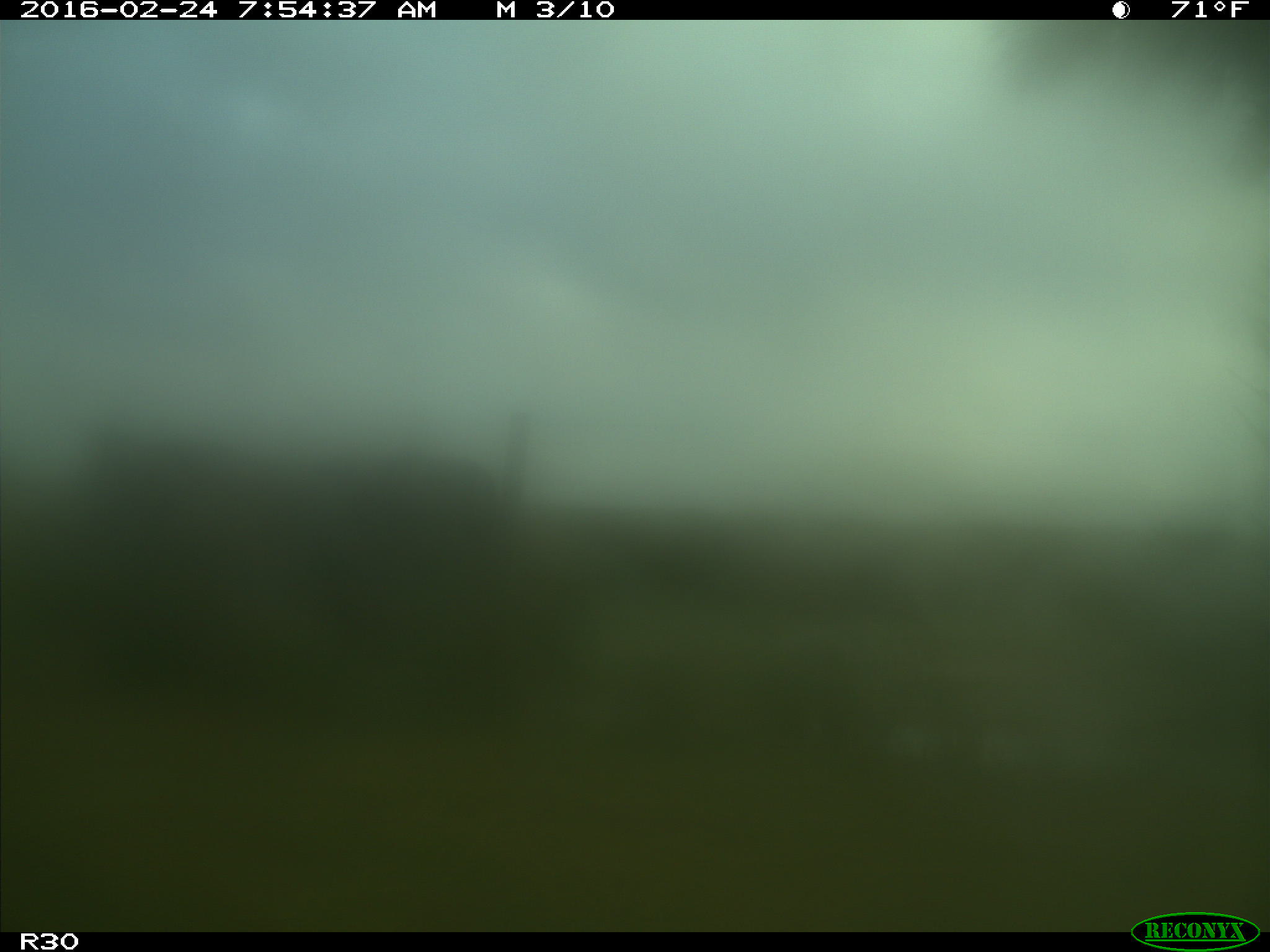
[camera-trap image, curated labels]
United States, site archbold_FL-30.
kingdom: Animalia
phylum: Chordata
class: Mammalia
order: Artiodactyla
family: Bovidae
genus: Bos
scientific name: Bos taurus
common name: domestic cow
Bos taurus (domestic cow).